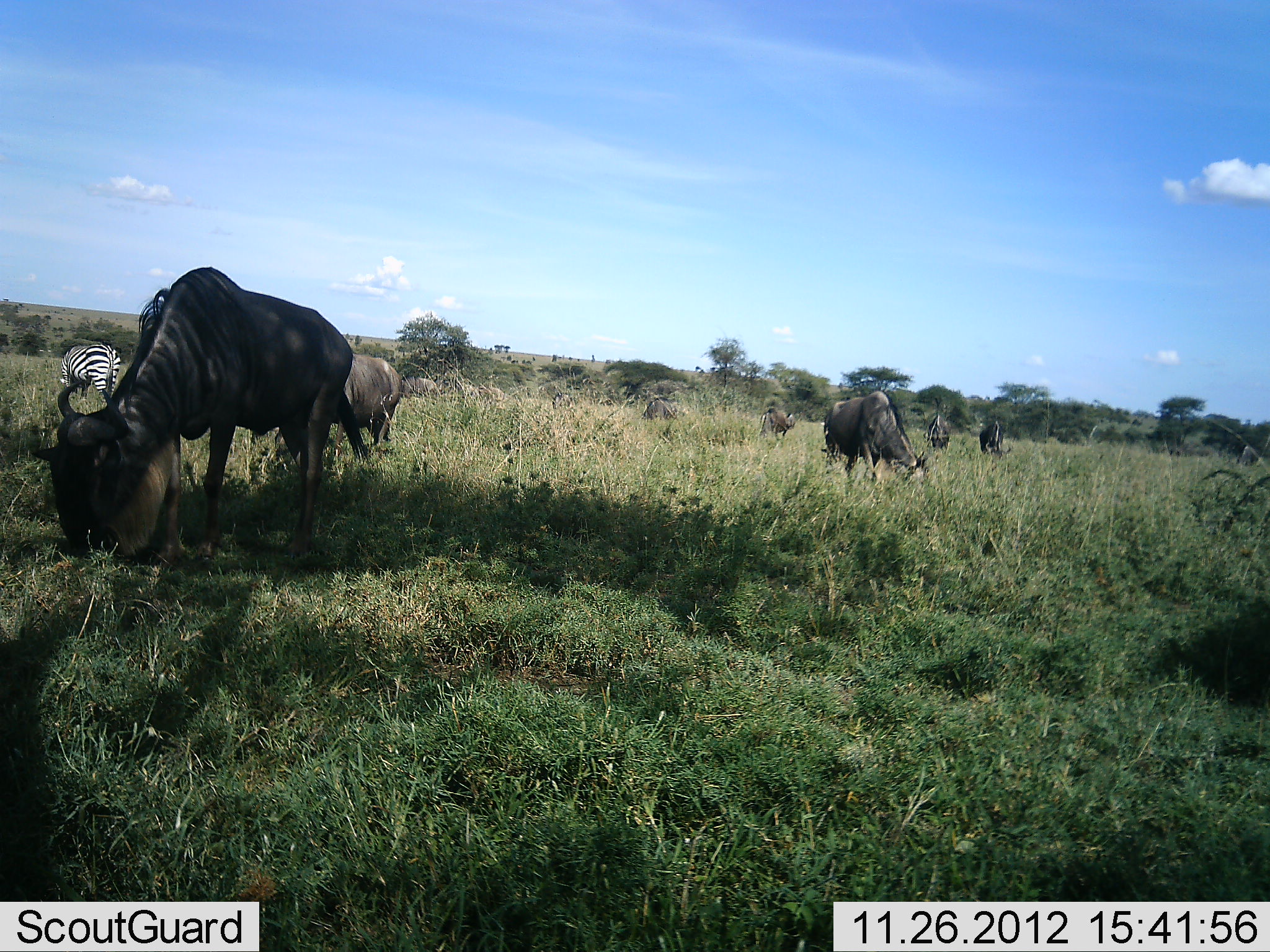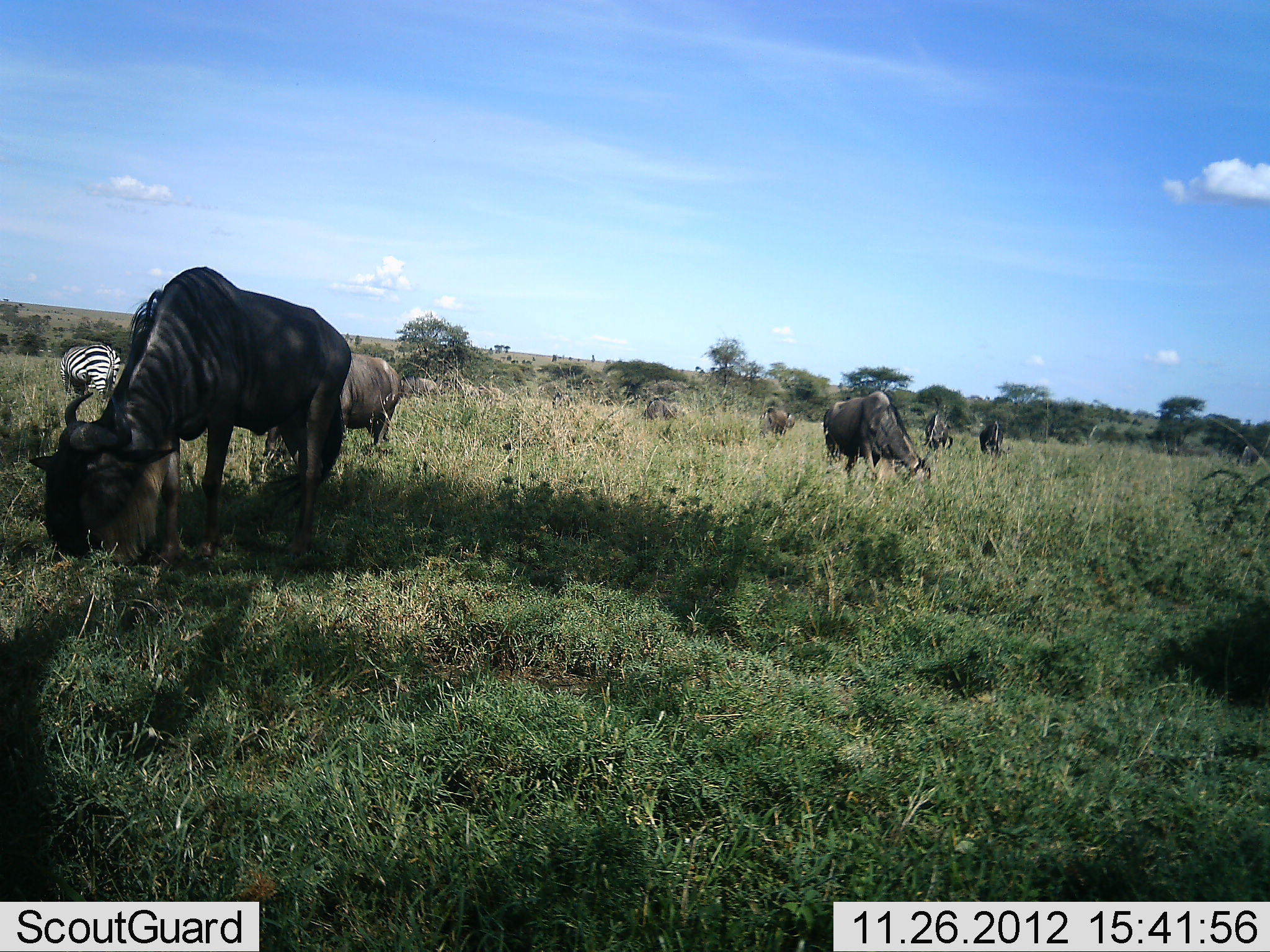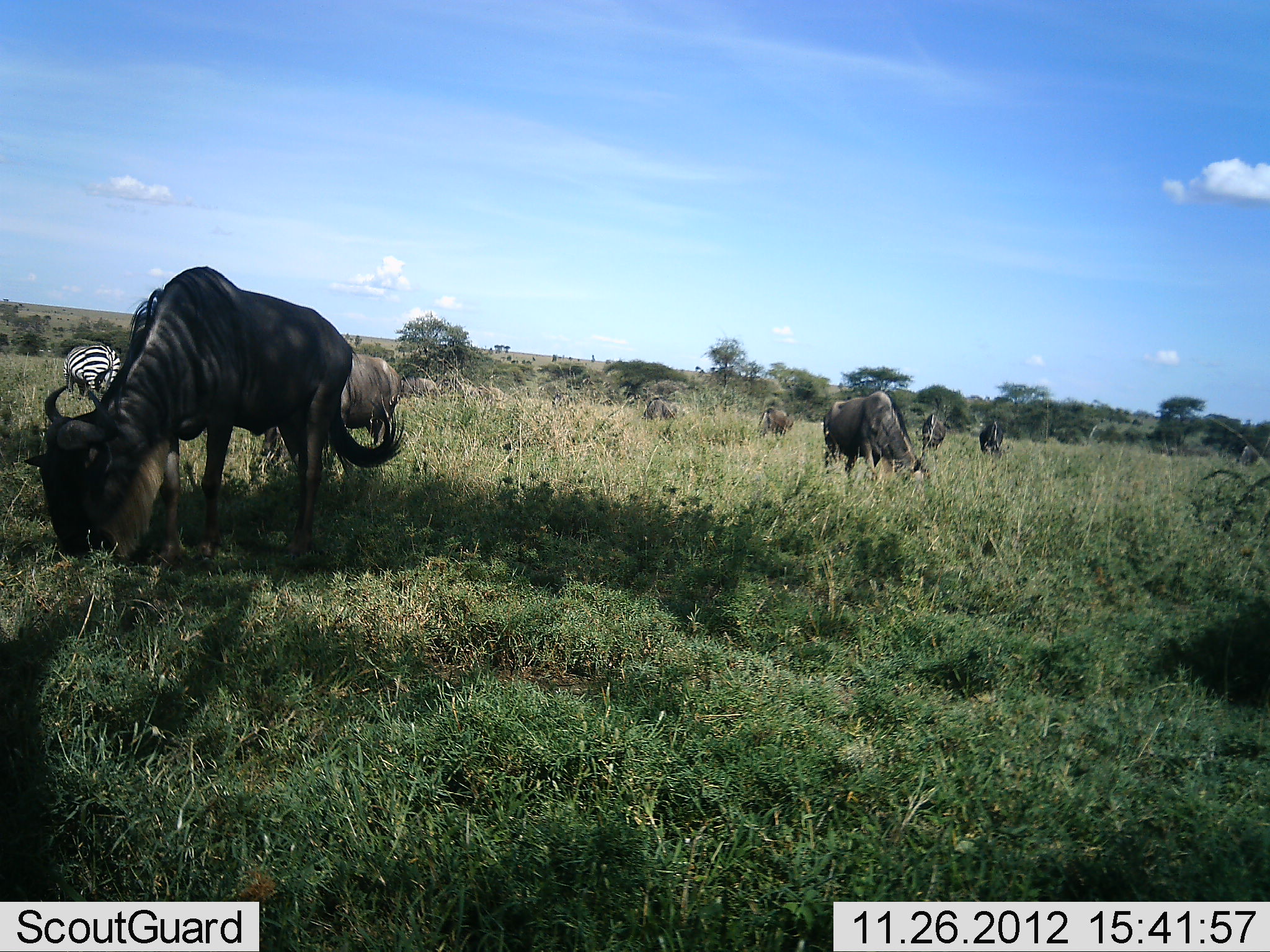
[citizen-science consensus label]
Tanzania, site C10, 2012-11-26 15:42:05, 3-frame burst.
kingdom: Animalia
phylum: Chordata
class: Mammalia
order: Artiodactyla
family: Bovidae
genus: Connochaetes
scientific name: Connochaetes taurinus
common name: blue wildebeest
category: wildebeest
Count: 7.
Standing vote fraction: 18%.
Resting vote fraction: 0%.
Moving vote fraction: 0%.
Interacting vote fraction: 0%.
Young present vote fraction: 0%.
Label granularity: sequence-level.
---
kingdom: Animalia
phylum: Chordata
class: Mammalia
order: Perissodactyla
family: Equidae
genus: Equus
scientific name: Equus quagga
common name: plains zebra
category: zebra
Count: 1.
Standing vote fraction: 18%.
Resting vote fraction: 0%.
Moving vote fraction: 0%.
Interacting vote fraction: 0%.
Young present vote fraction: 0%.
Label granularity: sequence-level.